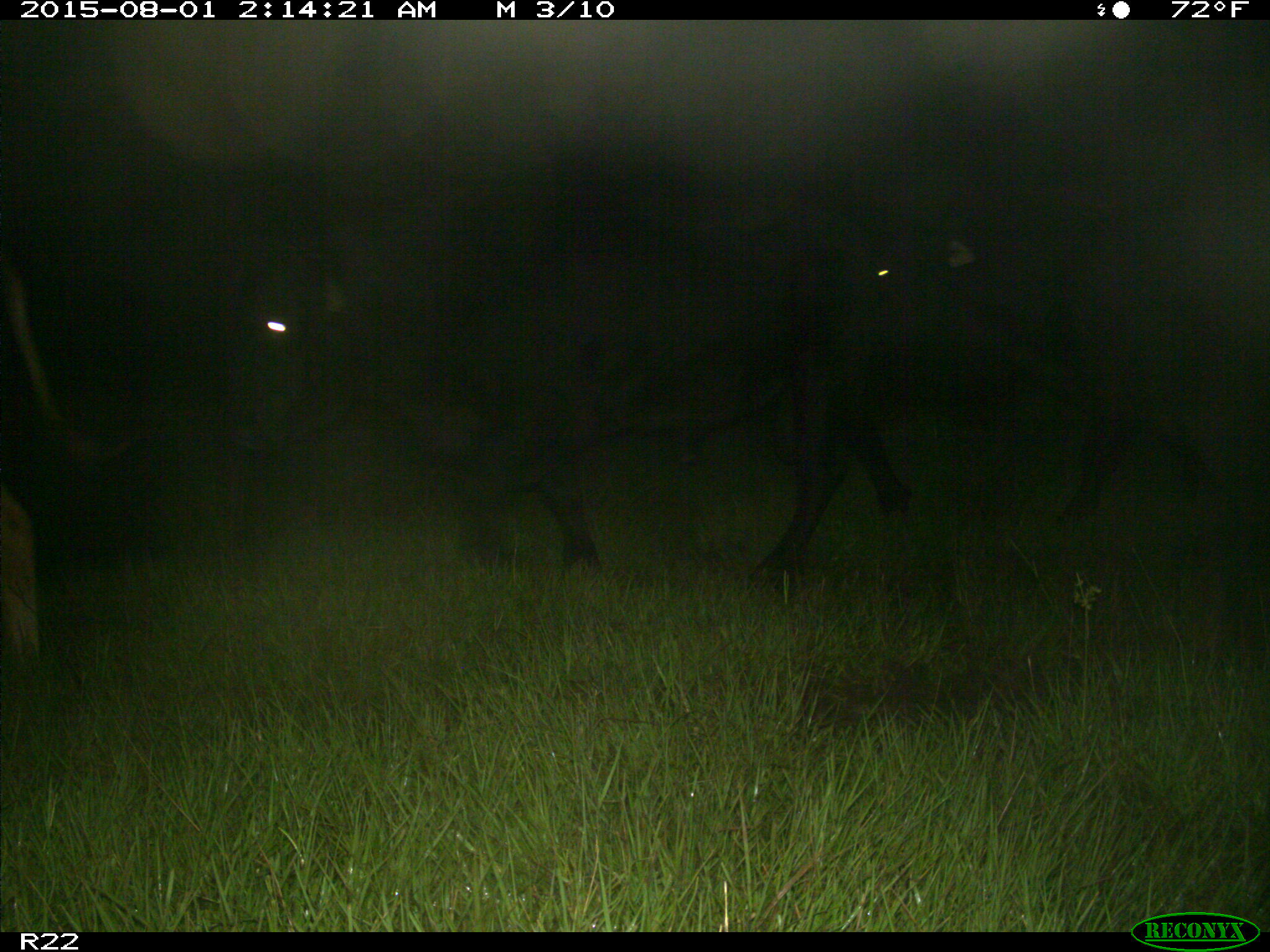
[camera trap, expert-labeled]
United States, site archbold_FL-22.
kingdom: Animalia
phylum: Chordata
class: Mammalia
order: Artiodactyla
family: Bovidae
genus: Bos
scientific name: Bos taurus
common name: domestic cow